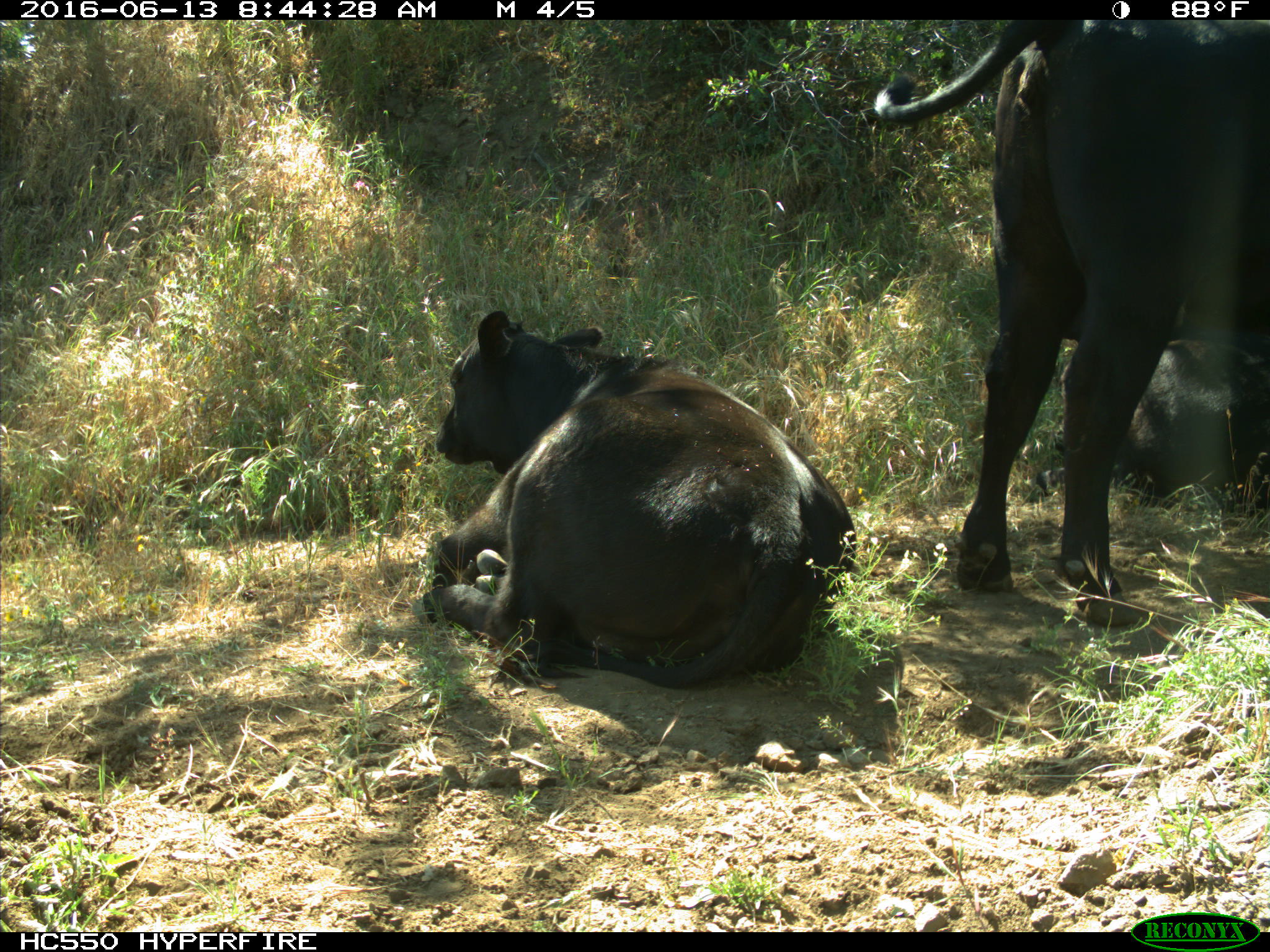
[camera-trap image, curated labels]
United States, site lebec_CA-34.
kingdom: Animalia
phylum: Chordata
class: Mammalia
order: Artiodactyla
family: Bovidae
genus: Bos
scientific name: Bos taurus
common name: domestic cow